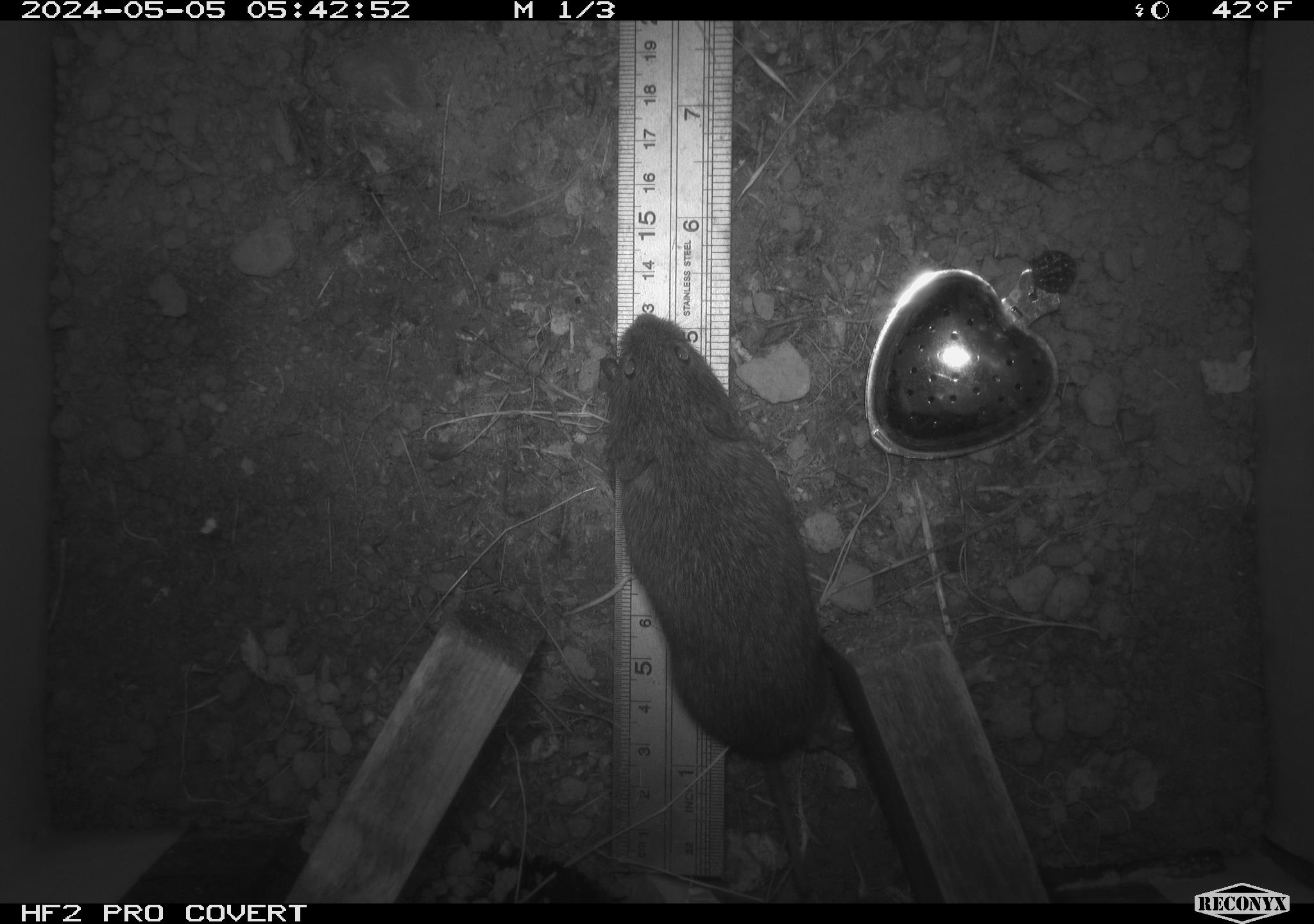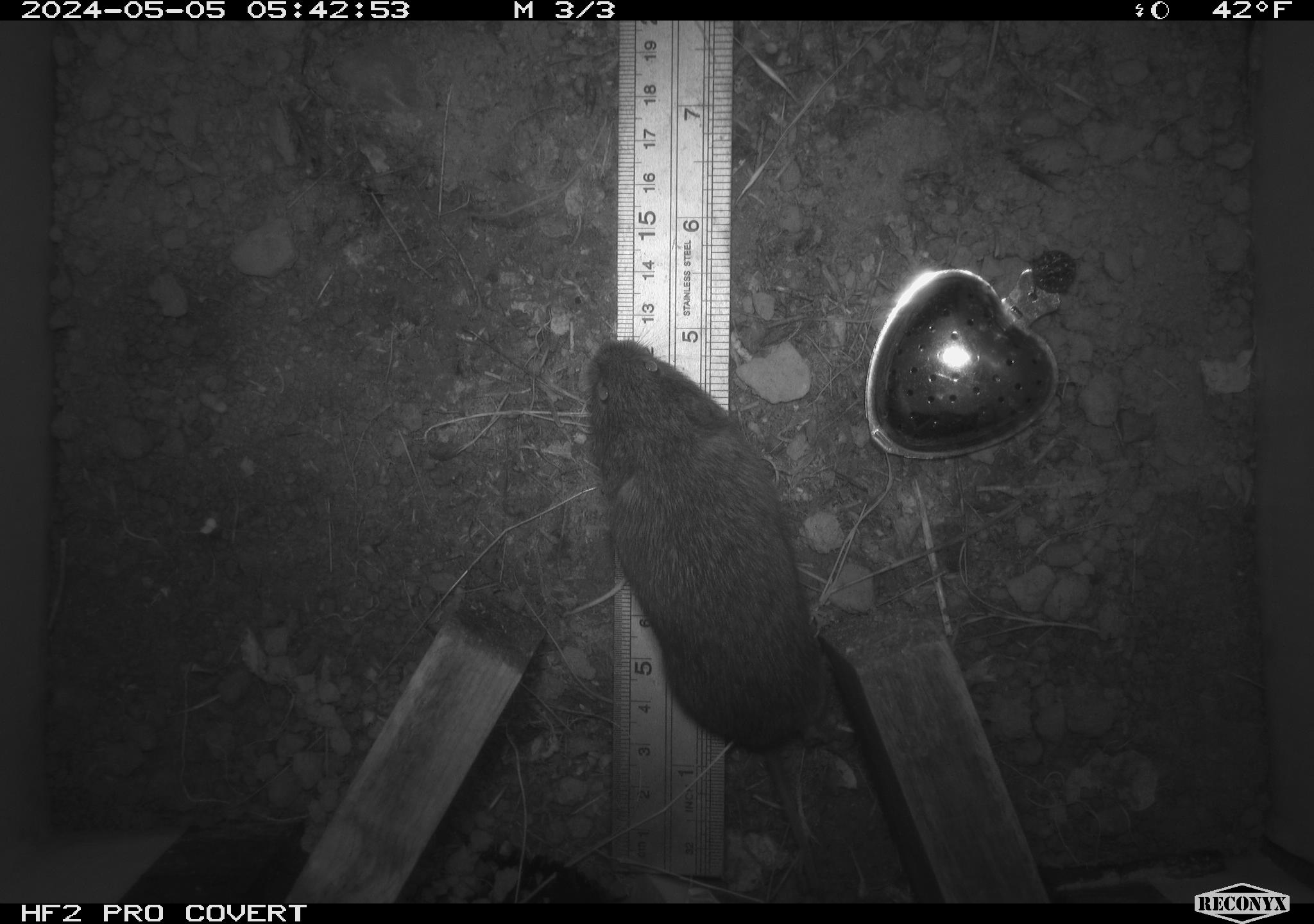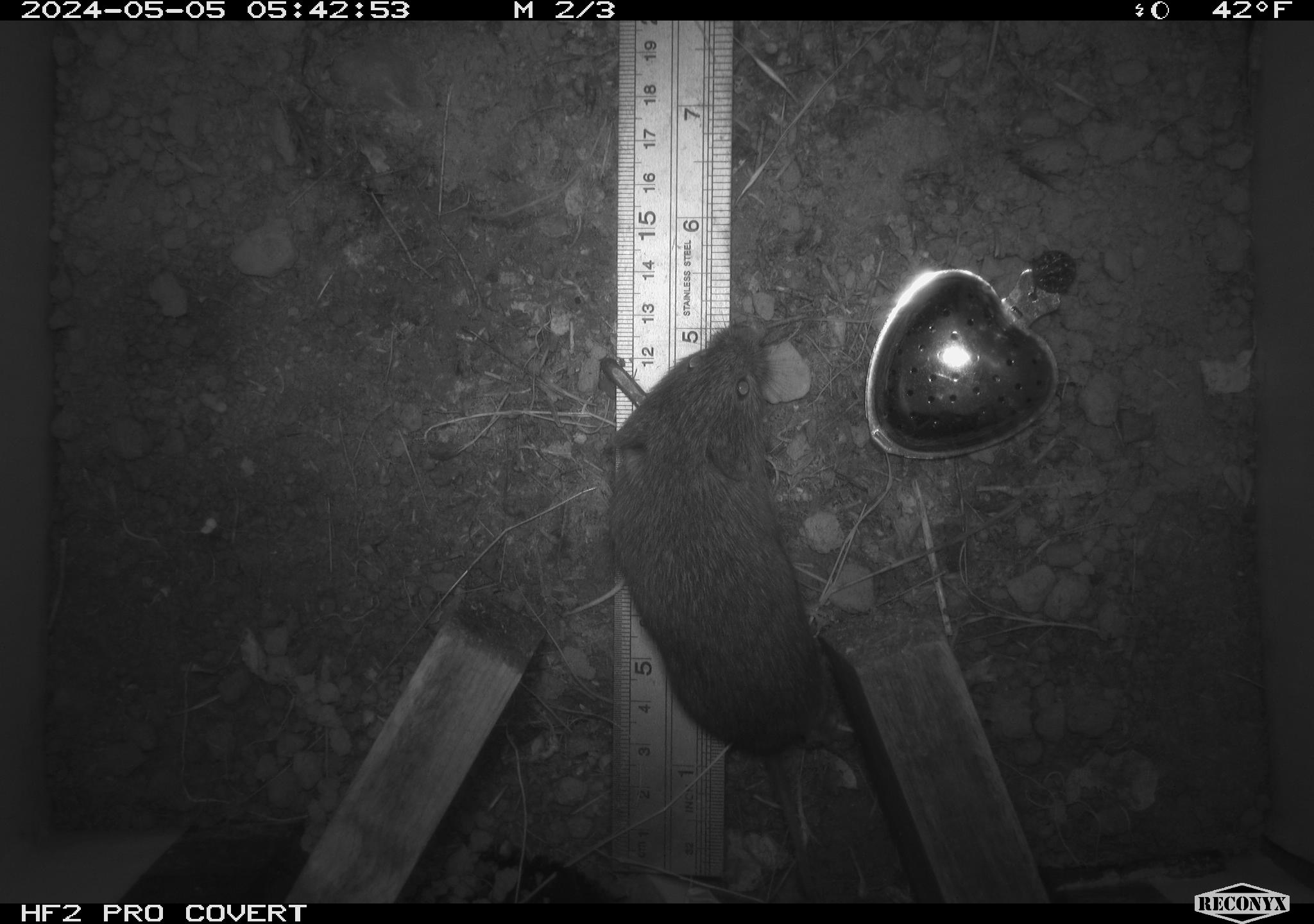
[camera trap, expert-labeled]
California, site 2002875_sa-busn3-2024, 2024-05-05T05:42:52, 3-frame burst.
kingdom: Animalia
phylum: Chordata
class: Mammalia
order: Rodentia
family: Cricetidae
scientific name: Arvicolinae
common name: voles, lemmings, and muskrats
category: arvicolinae subfamily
Arvicolinae subfamily (voles, lemmings, and muskrats) (Arvicolinae).